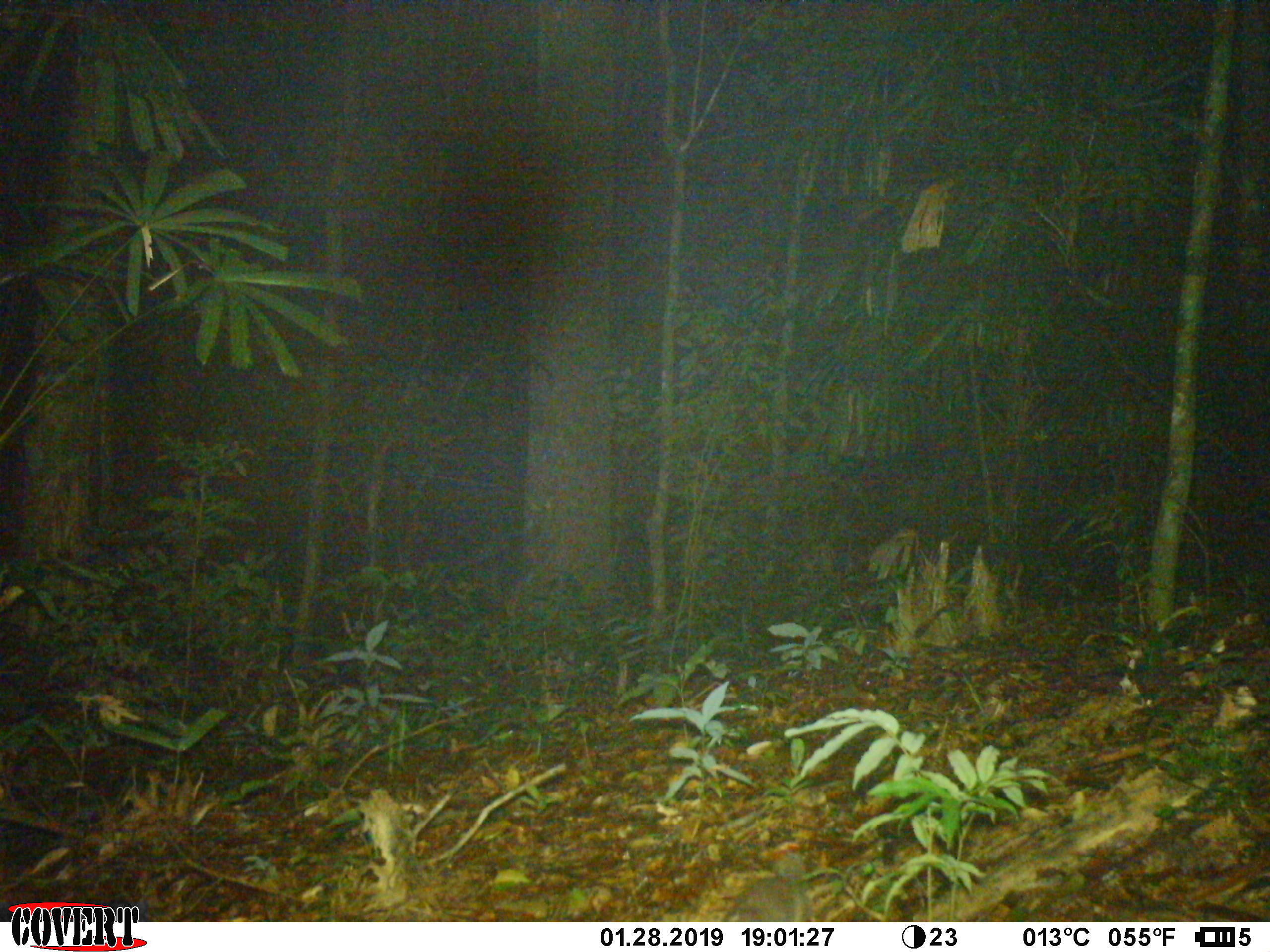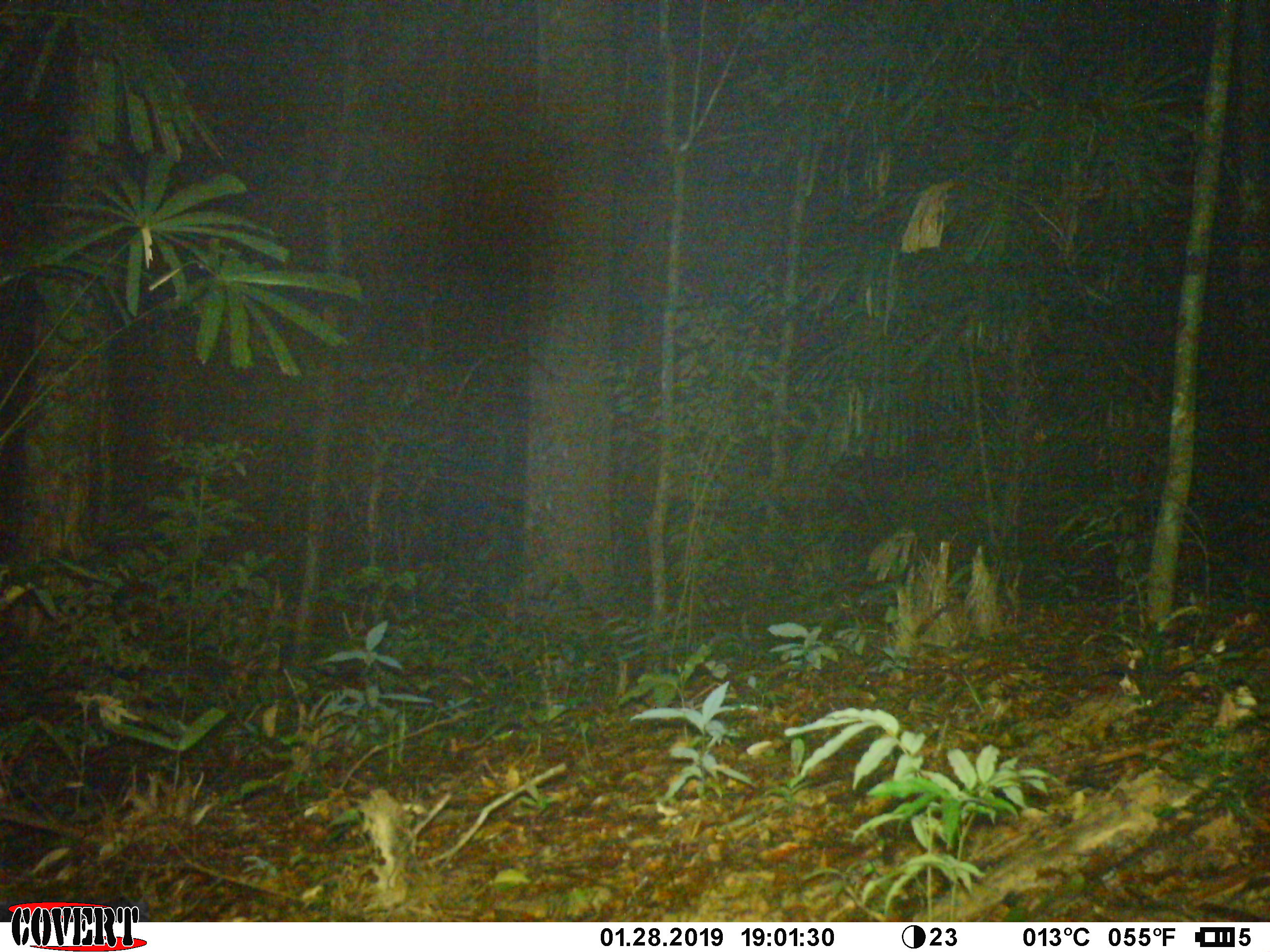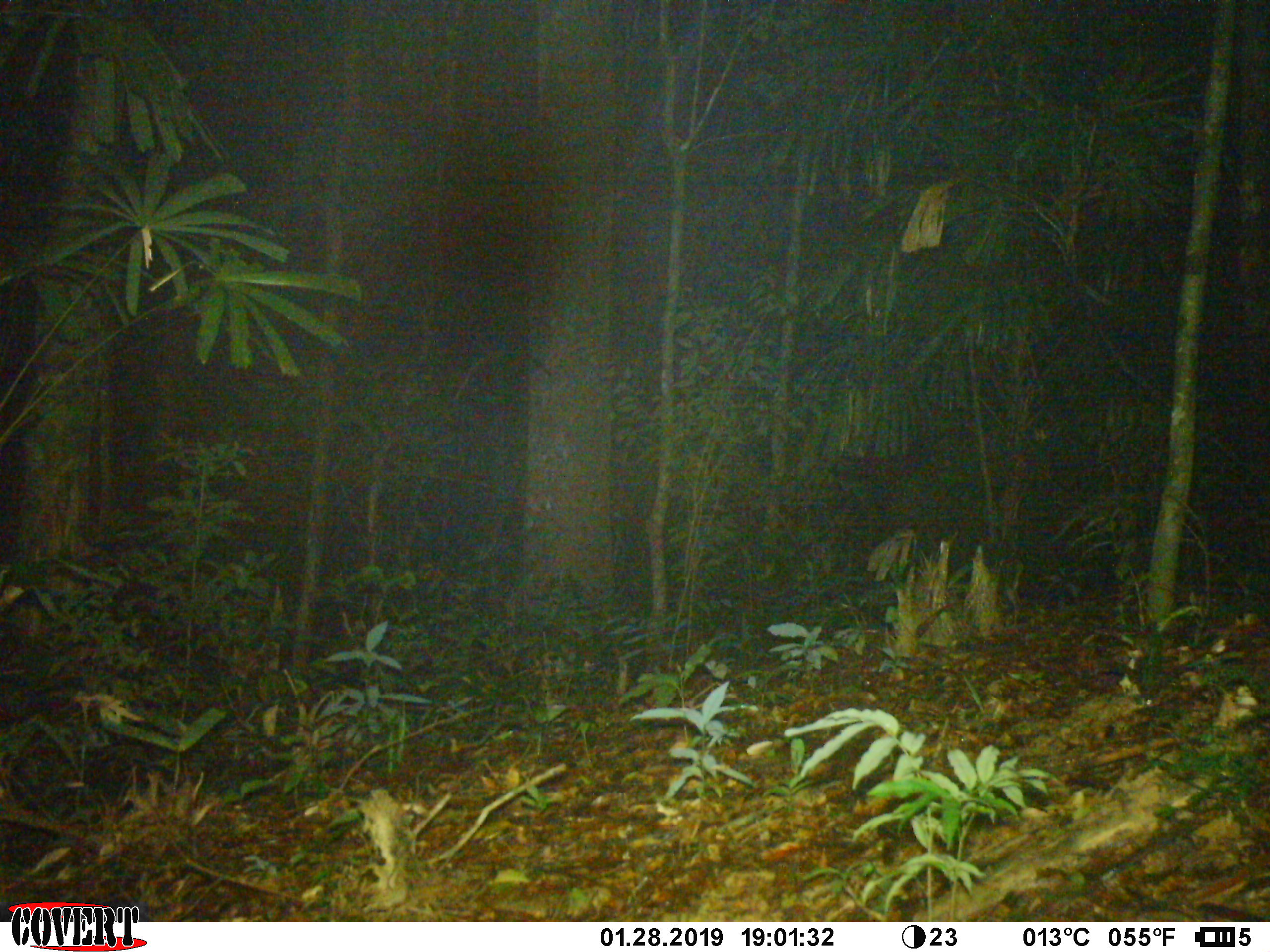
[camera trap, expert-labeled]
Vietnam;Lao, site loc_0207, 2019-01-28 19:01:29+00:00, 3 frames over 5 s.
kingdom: Animalia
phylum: Chordata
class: Mammalia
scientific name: Mammalia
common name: mammal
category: unidentified small mammal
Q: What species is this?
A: Unidentified small mammal (mammal) (Mammalia).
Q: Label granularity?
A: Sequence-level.